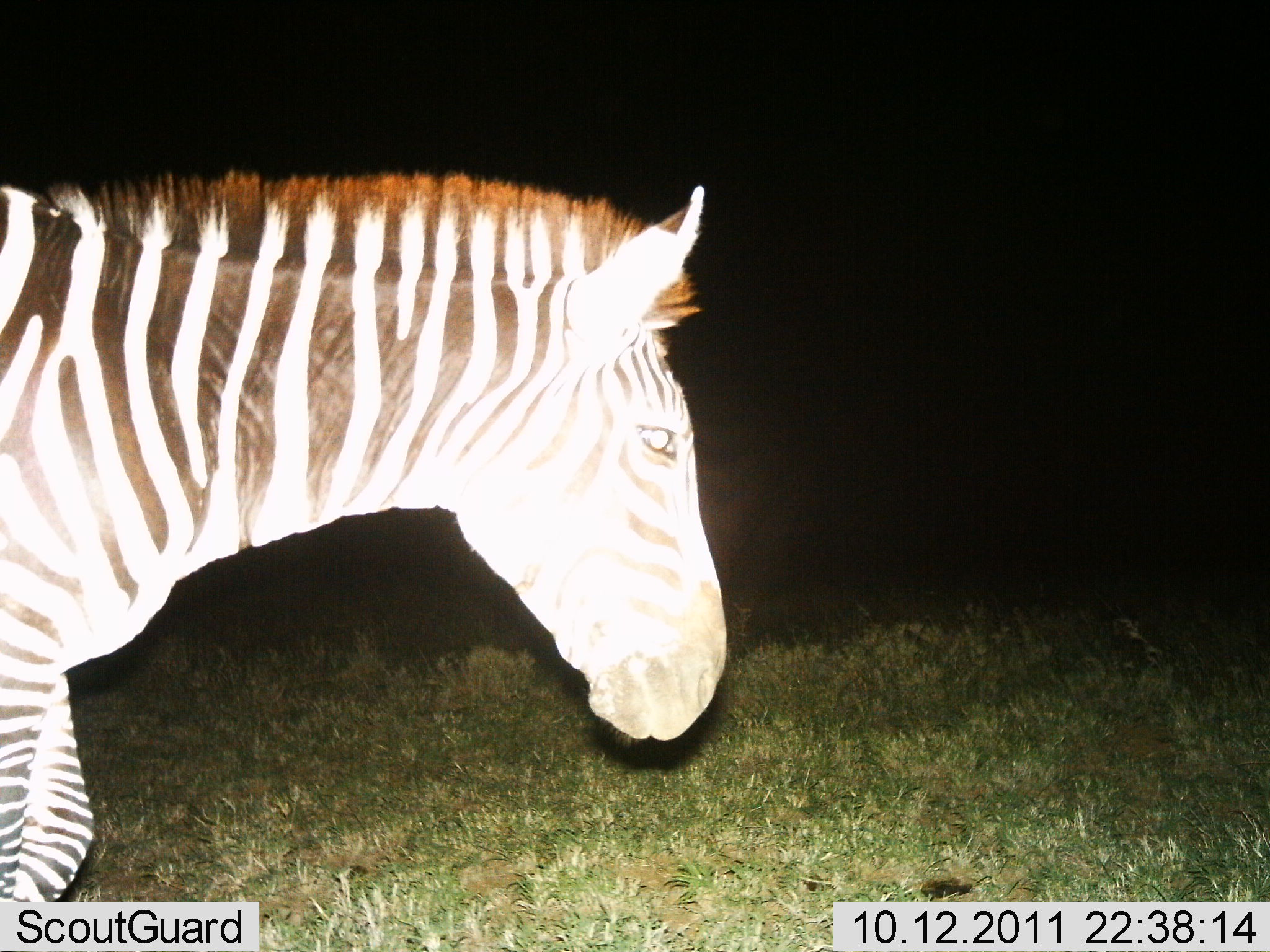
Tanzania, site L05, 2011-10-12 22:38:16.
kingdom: Animalia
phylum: Chordata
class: Mammalia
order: Perissodactyla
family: Equidae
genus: Equus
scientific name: Equus quagga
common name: plains zebra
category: zebra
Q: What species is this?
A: Zebra (plains zebra) (Equus quagga).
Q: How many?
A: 1.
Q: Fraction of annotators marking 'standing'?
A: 21%.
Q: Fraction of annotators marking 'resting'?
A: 0%.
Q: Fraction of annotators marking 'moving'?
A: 79%.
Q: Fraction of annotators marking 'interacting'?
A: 0%.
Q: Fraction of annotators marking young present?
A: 0%.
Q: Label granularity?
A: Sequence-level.